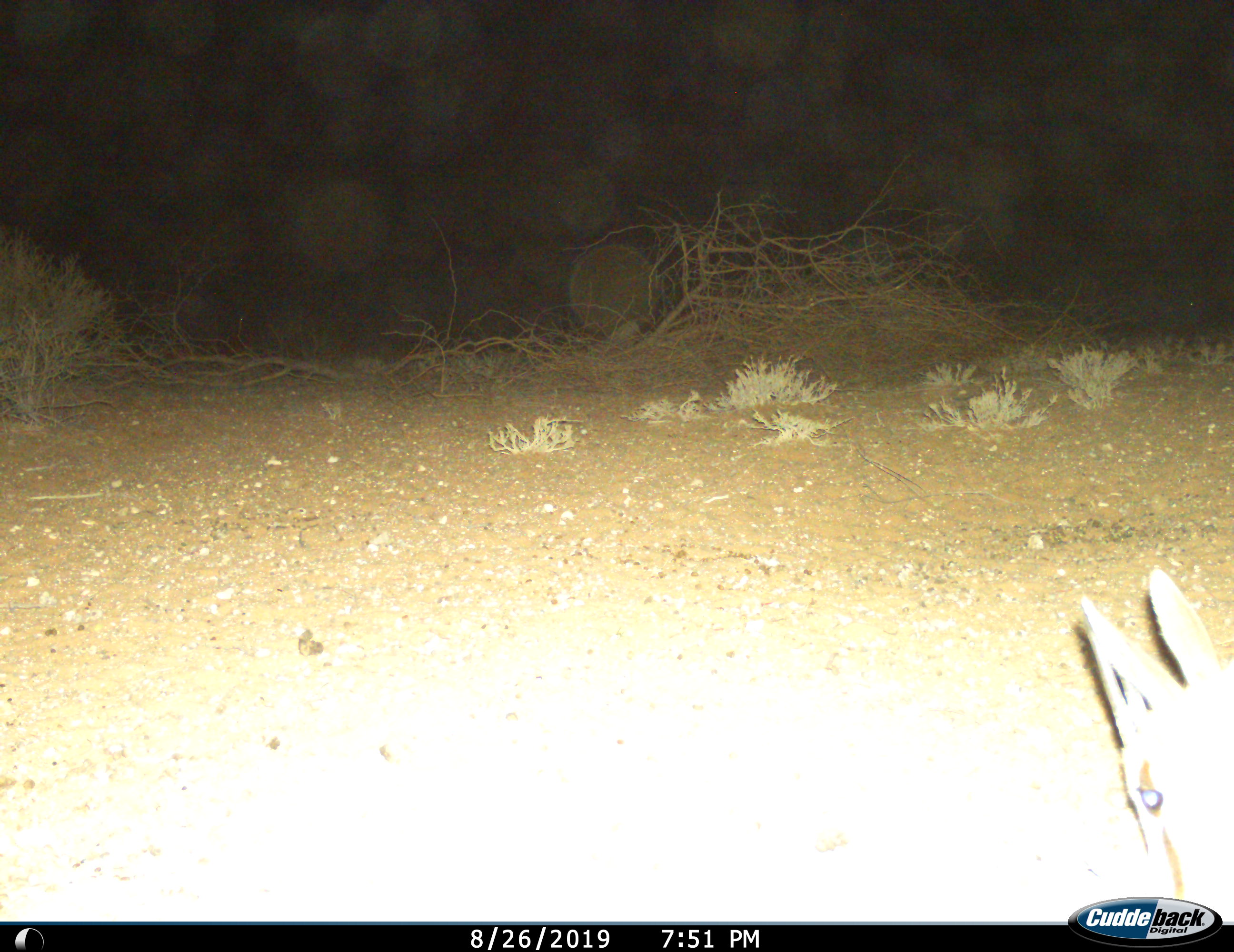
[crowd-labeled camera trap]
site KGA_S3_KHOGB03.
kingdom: Animalia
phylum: Chordata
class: Mammalia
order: Artiodactyla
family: Bovidae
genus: Antidorcas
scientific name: Antidorcas marsupialis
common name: springbok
Springbok (Antidorcas marsupialis), count 1. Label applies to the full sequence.